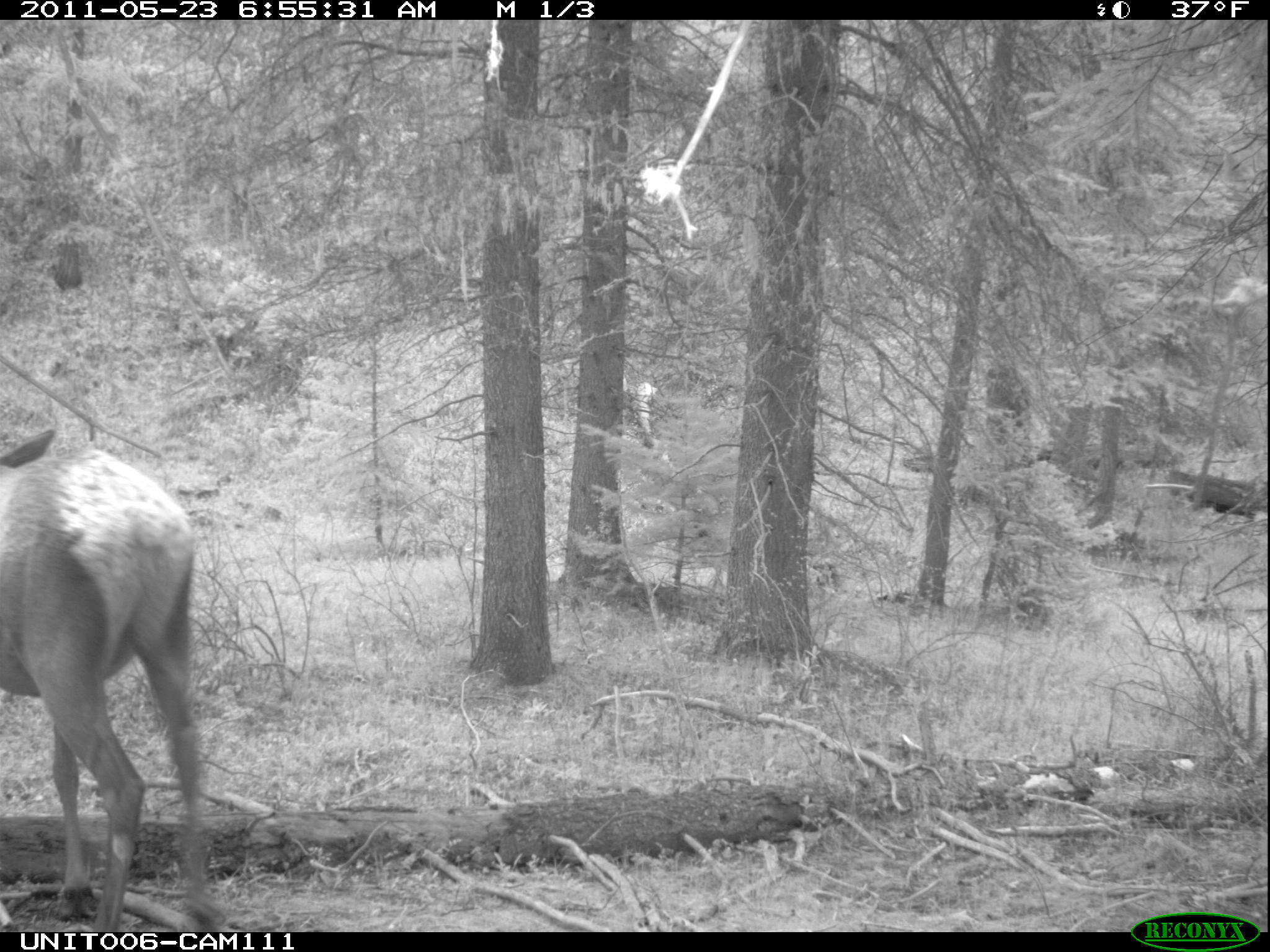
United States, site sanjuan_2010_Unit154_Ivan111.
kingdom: Animalia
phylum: Chordata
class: Mammalia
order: Artiodactyla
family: Cervidae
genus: Cervus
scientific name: Cervus elaphus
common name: red deer